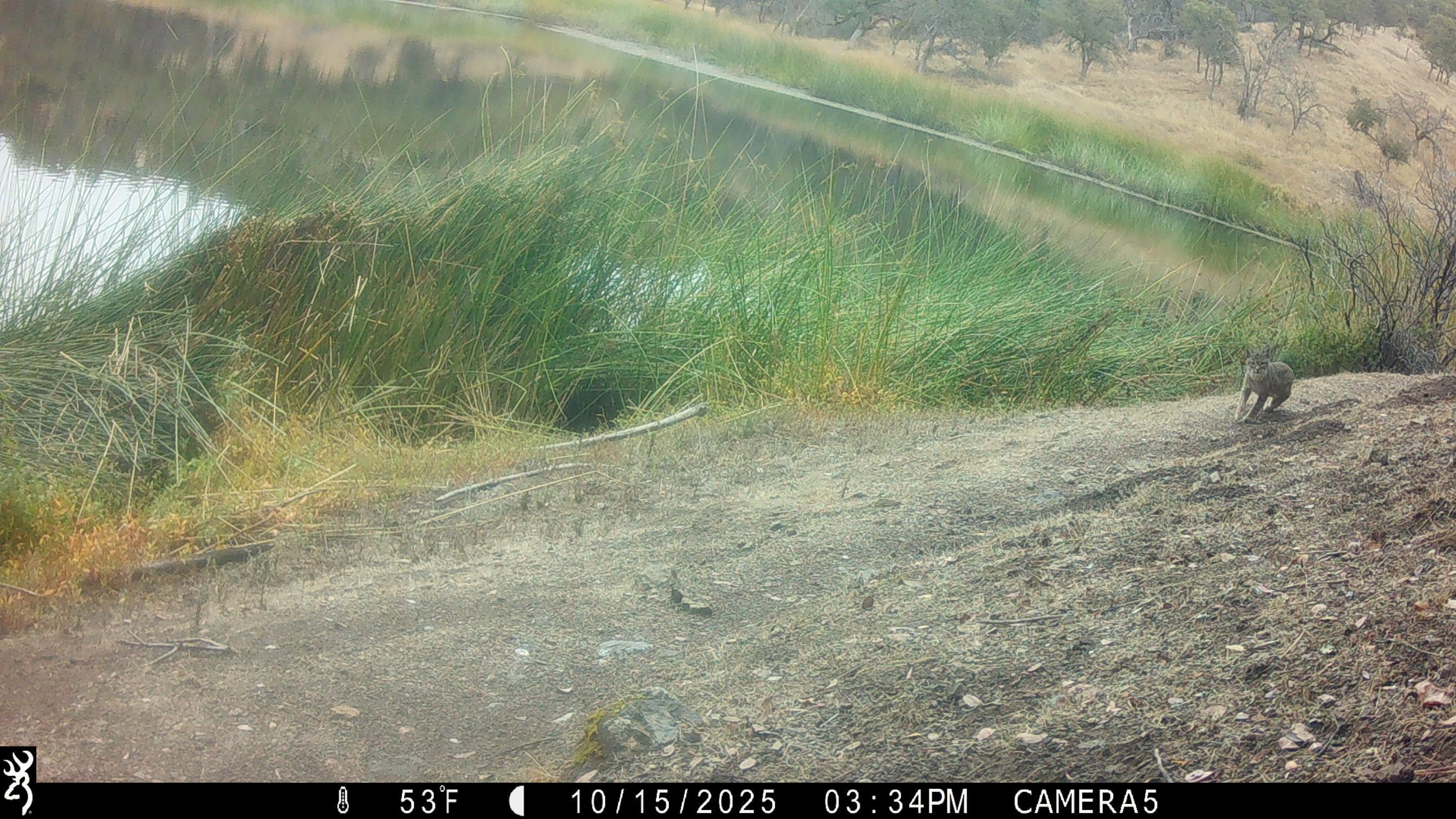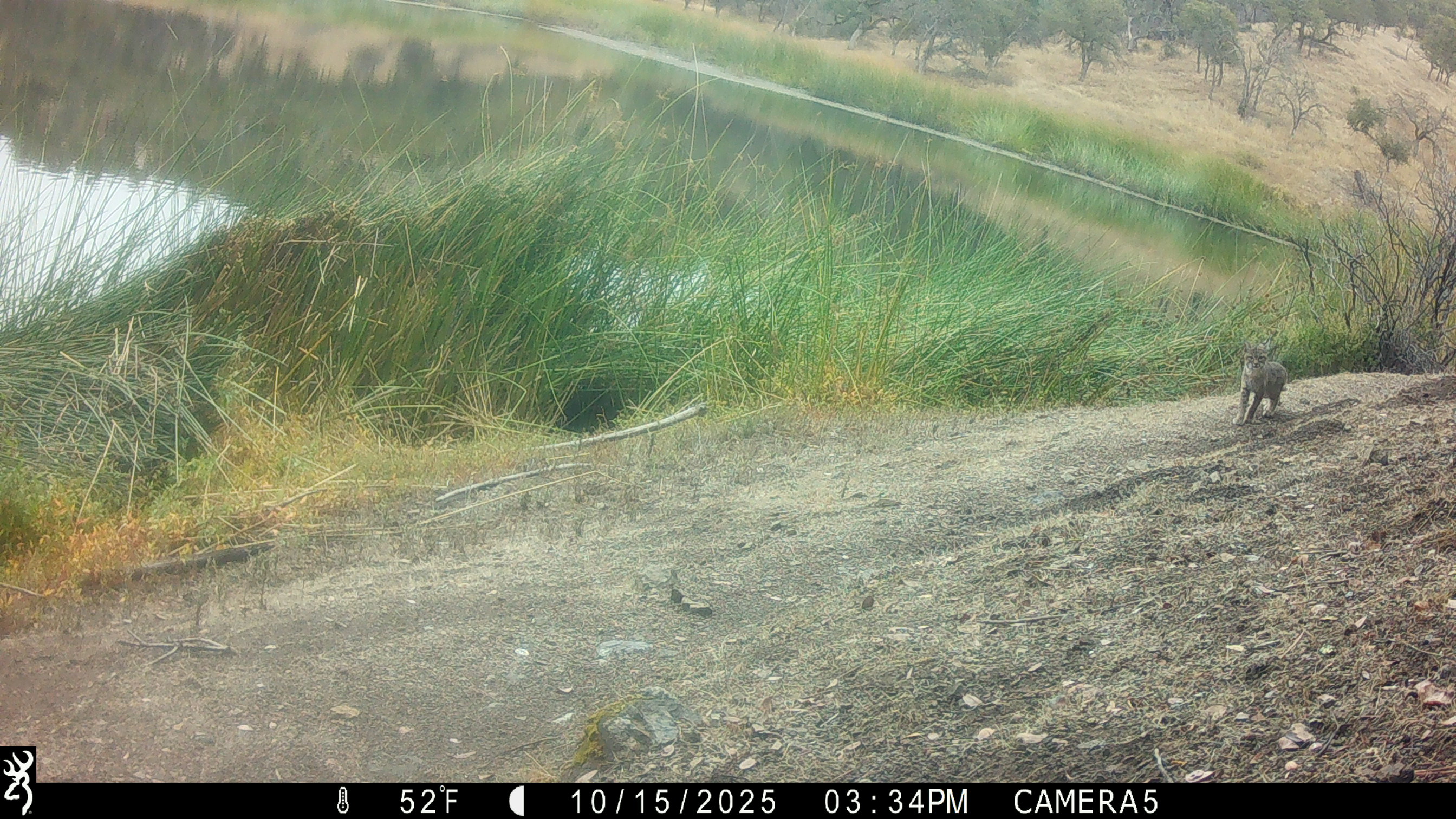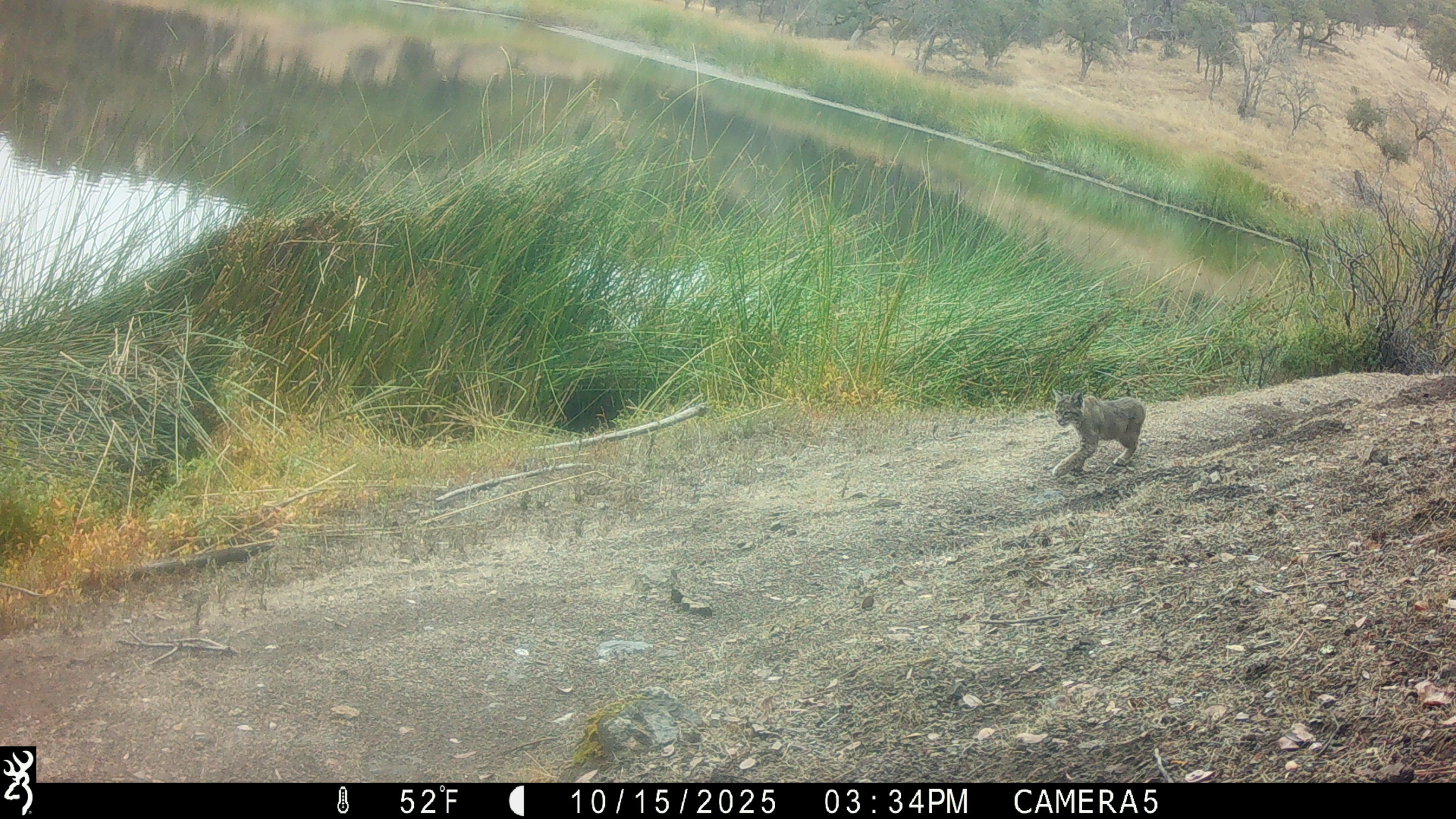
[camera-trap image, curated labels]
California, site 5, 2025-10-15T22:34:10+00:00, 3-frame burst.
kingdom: Animalia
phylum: Chordata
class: Mammalia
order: Carnivora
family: Felidae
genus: Lynx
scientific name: Lynx rufus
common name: bobcat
Bobcat (Lynx rufus).